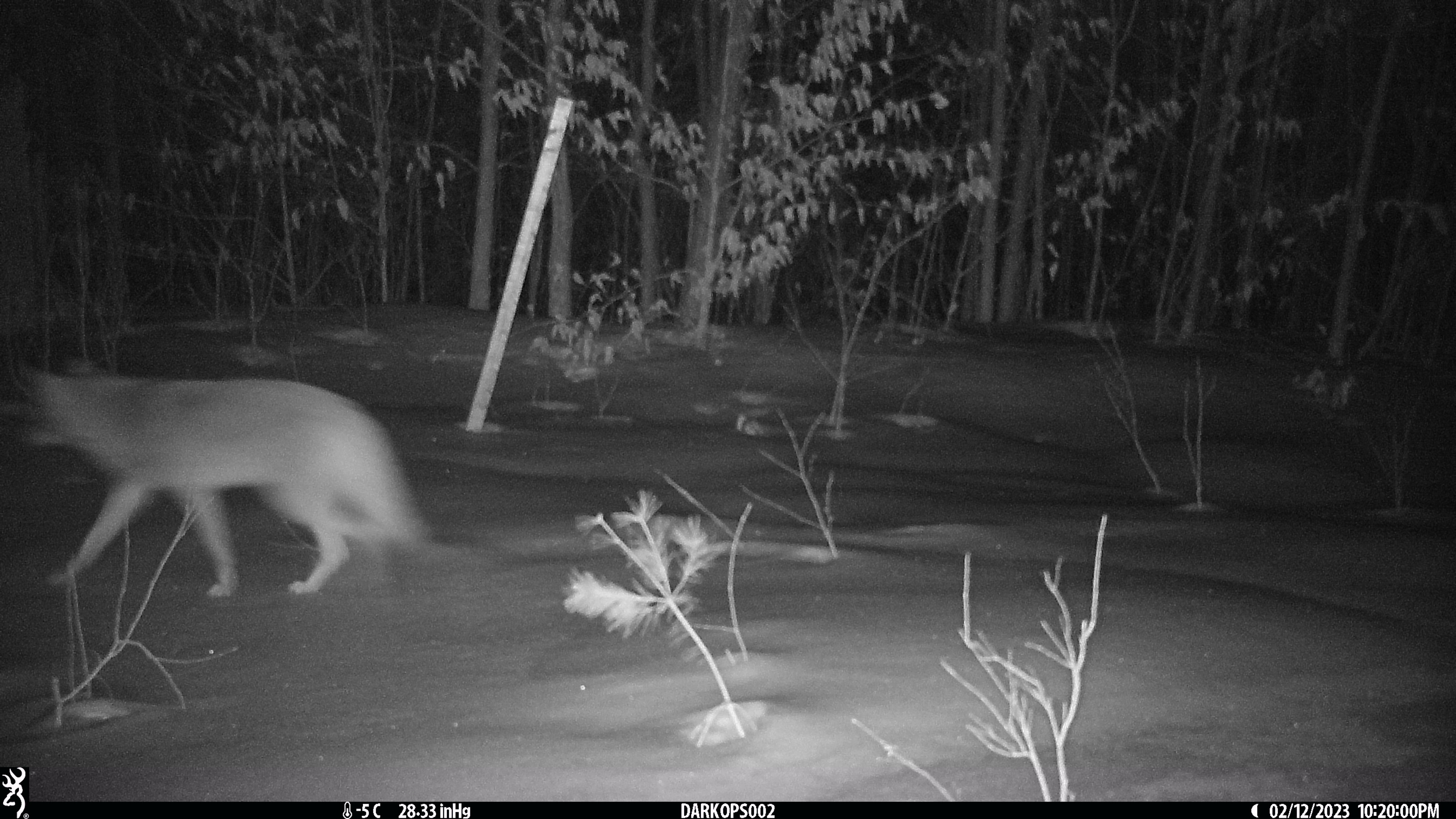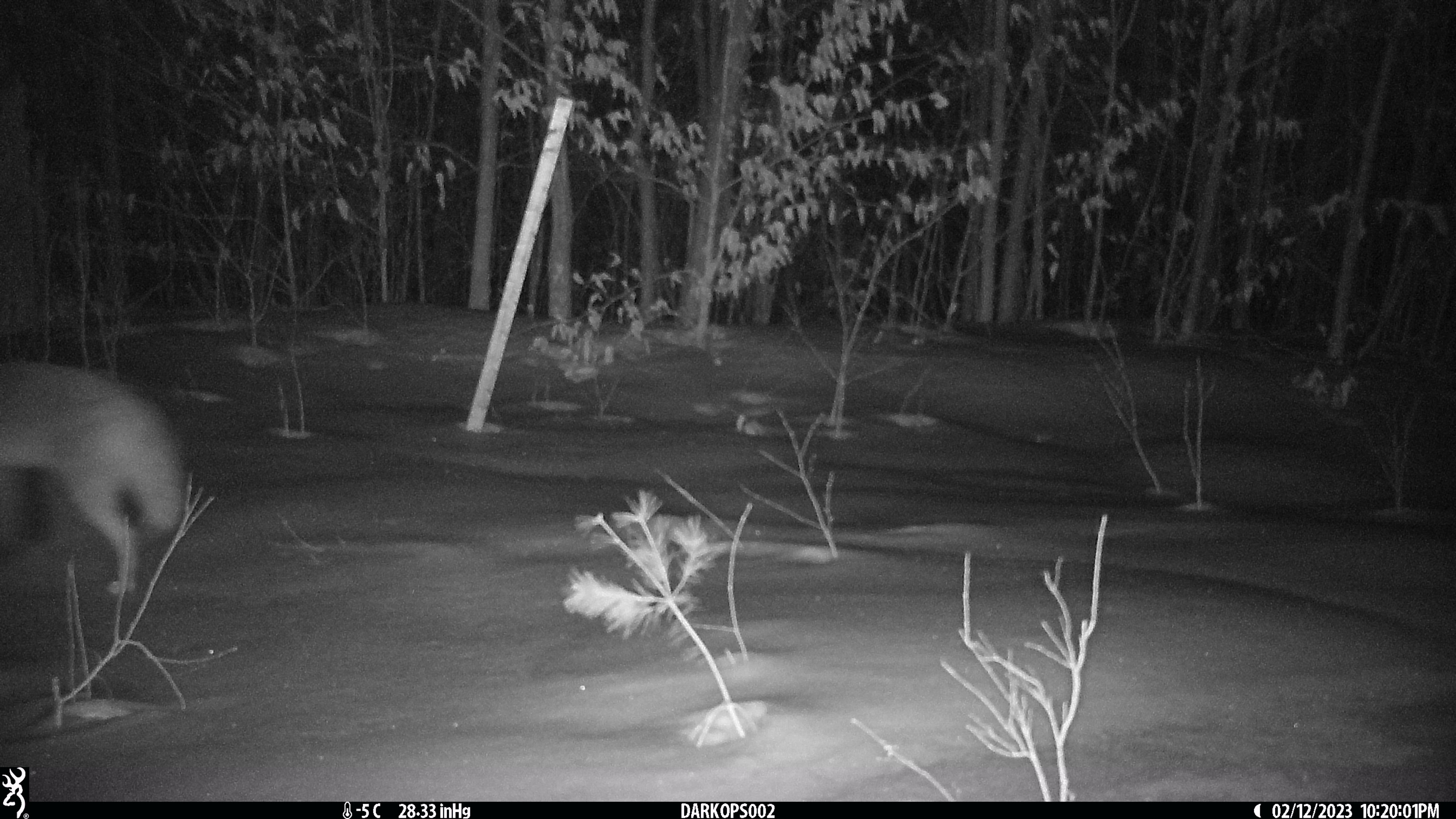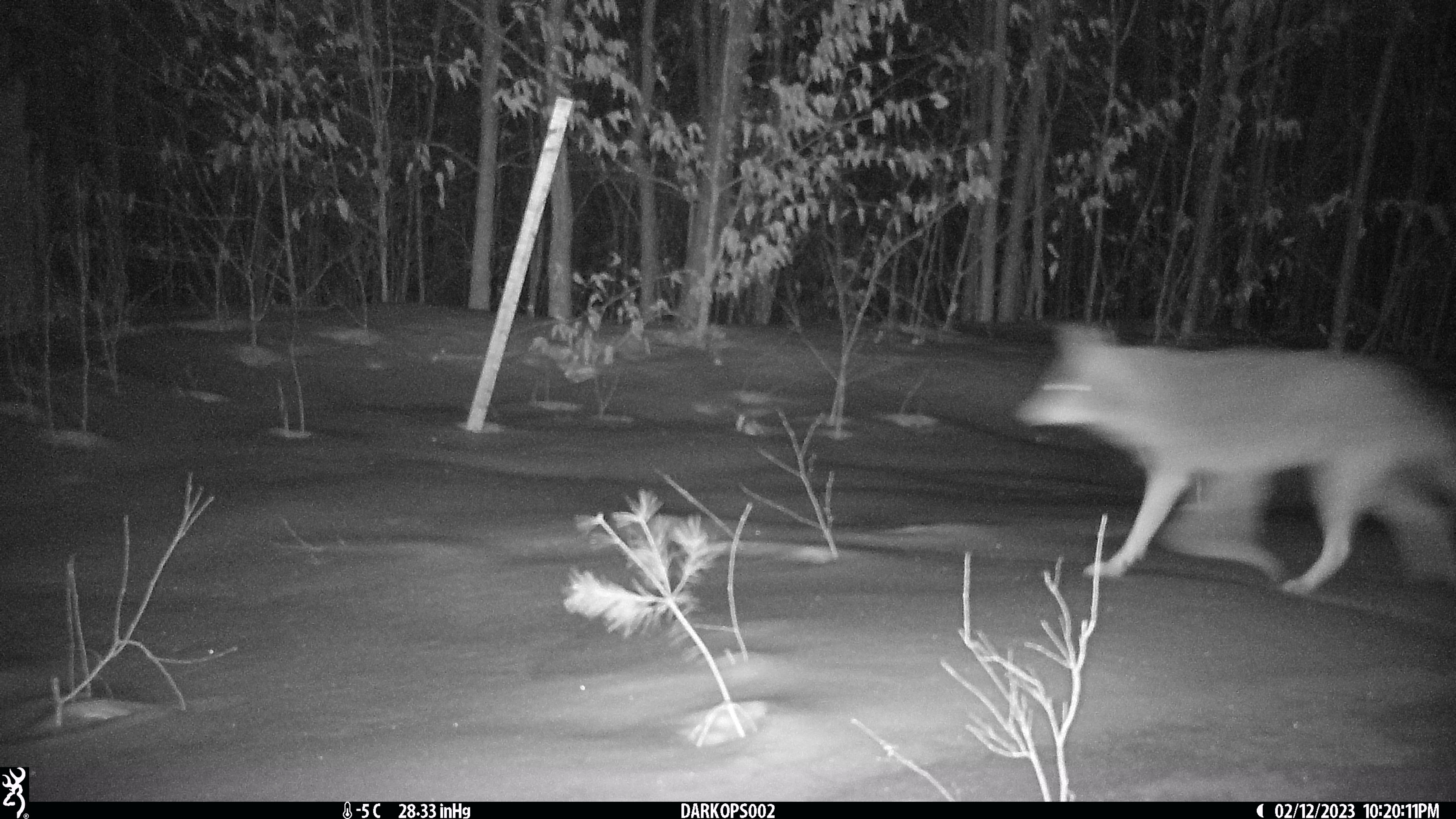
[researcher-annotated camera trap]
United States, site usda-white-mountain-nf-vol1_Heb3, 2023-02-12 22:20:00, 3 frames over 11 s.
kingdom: Animalia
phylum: Chordata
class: Mammalia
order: Carnivora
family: Canidae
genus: Canis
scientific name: Canis latrans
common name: coyote